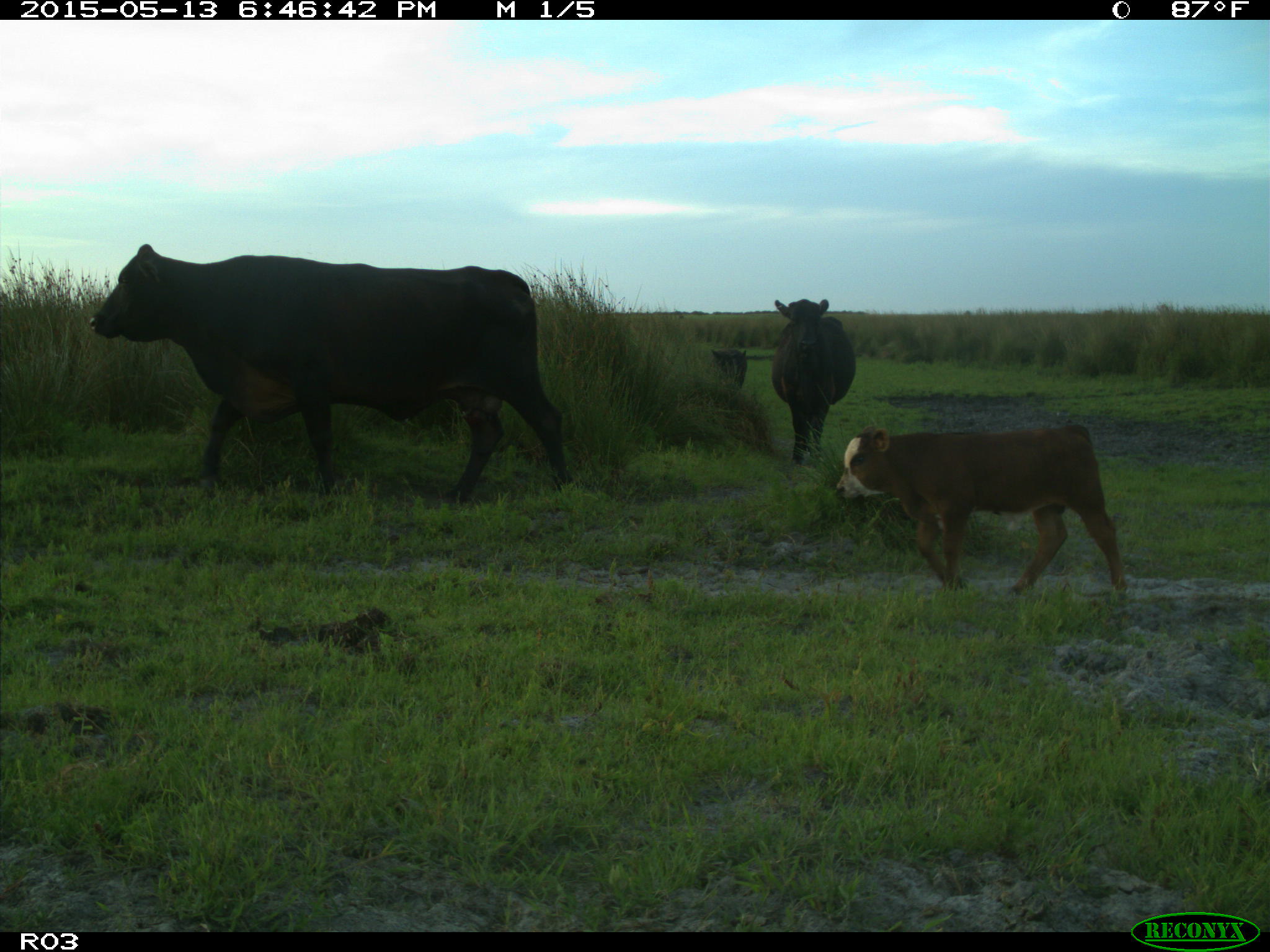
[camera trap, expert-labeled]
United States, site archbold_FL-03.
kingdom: Animalia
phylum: Chordata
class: Mammalia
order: Artiodactyla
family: Bovidae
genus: Bos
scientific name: Bos taurus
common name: domestic cow